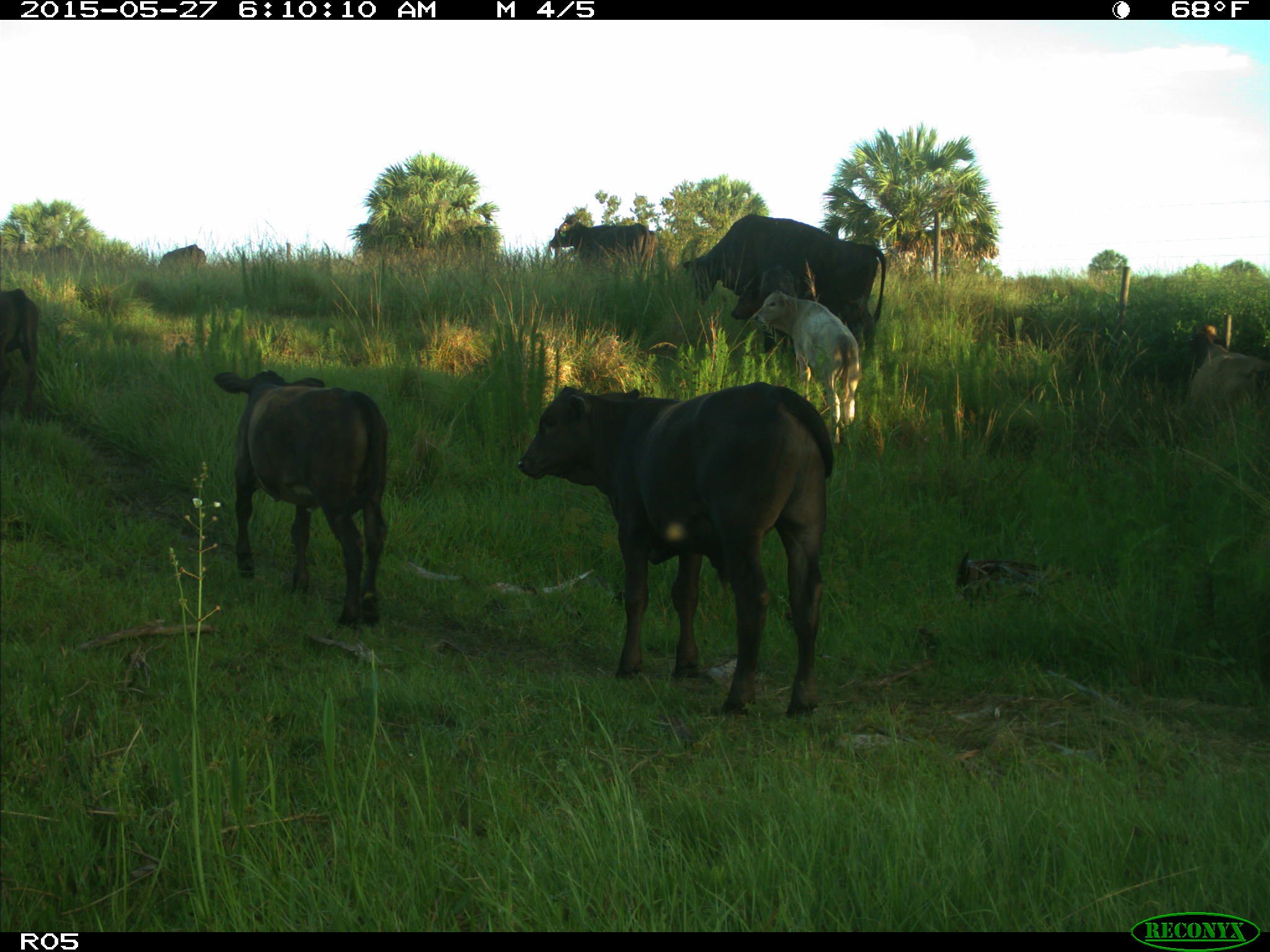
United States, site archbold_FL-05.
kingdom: Animalia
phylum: Chordata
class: Mammalia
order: Artiodactyla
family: Bovidae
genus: Bos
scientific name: Bos taurus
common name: domestic cow